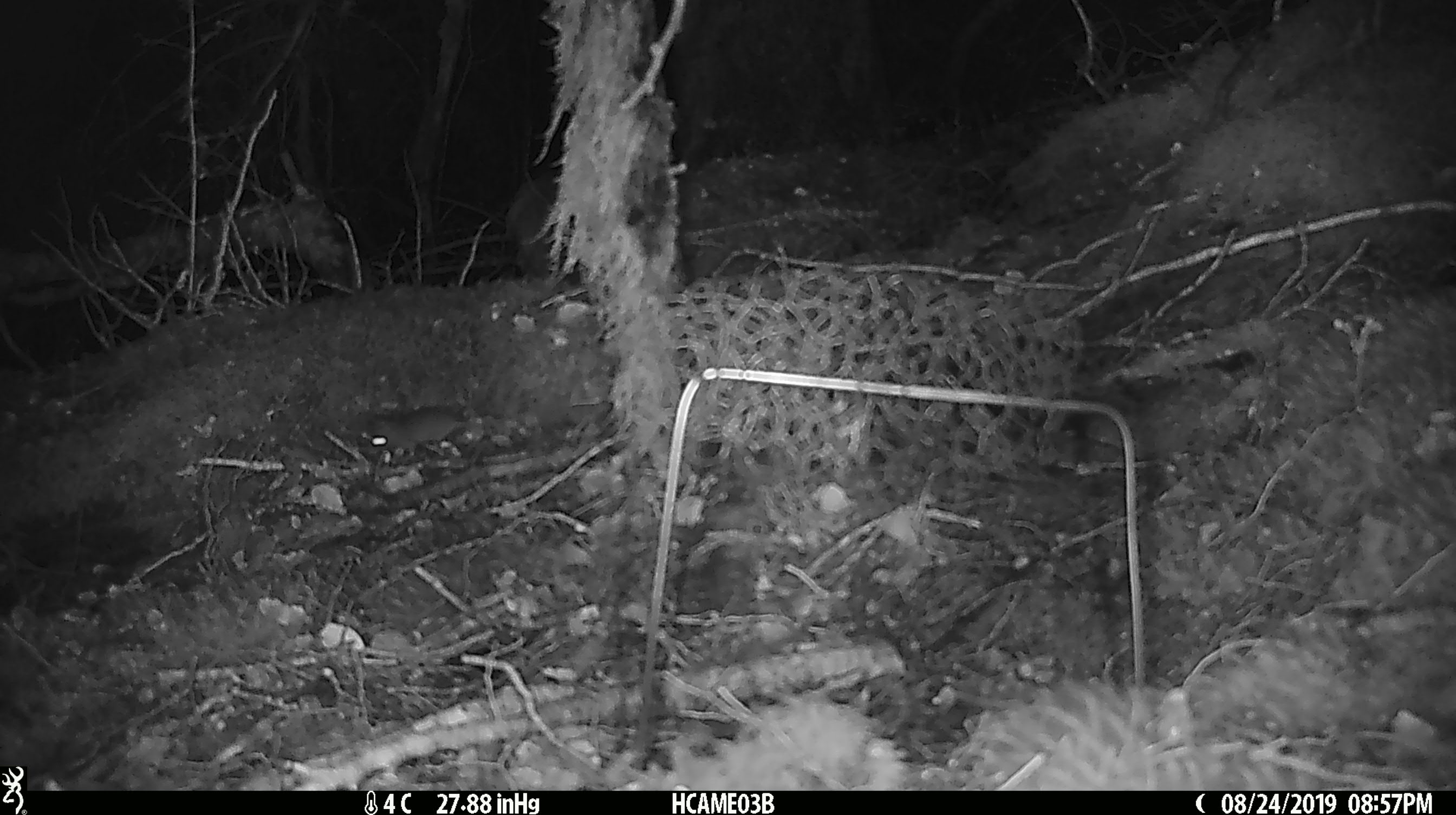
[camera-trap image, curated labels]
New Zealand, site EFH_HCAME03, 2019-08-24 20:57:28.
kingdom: Animalia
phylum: Chordata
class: Mammalia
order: Rodentia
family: Muridae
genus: Mus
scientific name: Mus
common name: mouse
Mouse (Mus).